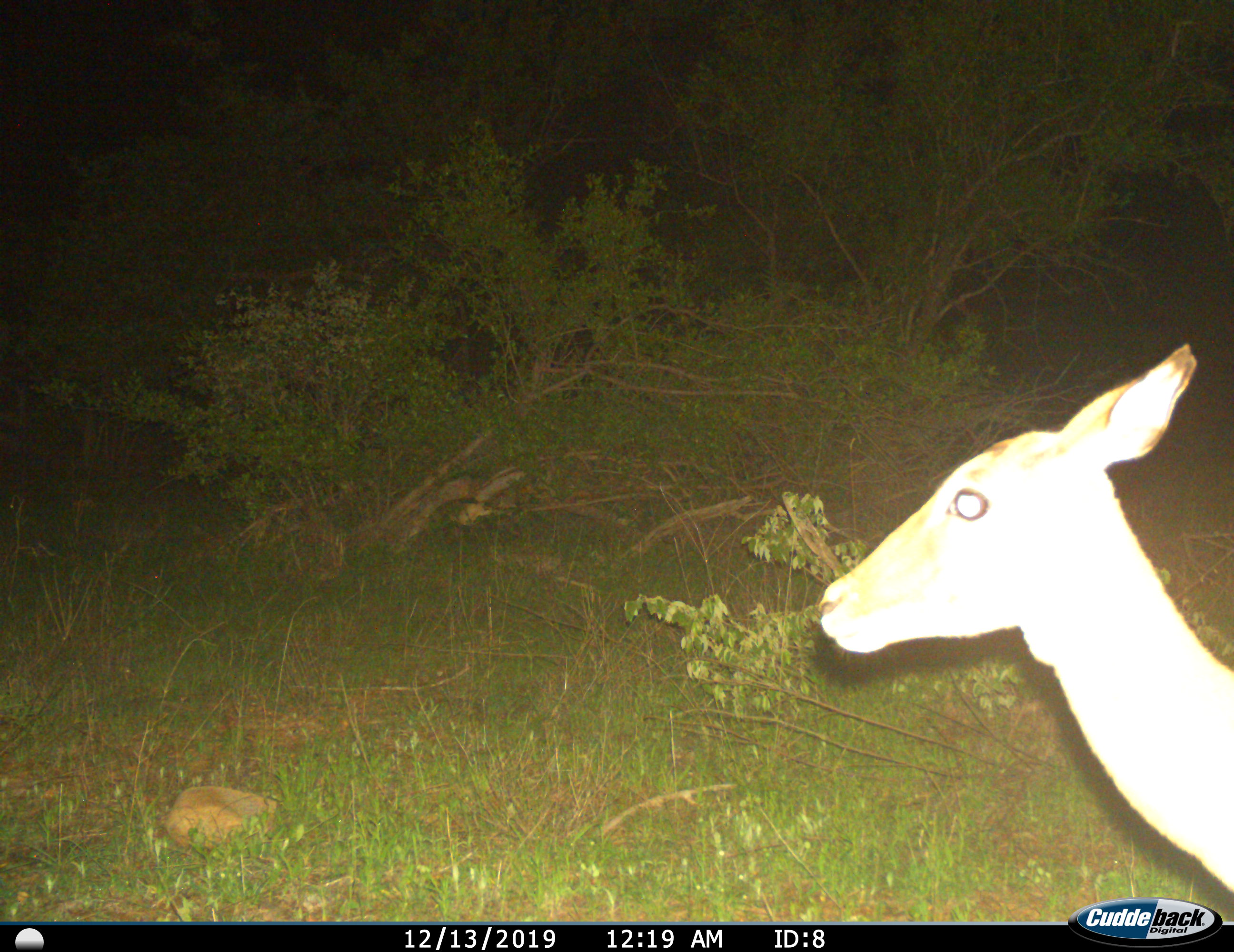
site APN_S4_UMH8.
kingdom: Animalia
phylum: Chordata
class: Mammalia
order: Artiodactyla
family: Bovidae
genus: Aepyceros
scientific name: Aepyceros melampus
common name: impala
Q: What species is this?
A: Impala (Aepyceros melampus).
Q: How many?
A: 1.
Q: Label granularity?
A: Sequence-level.